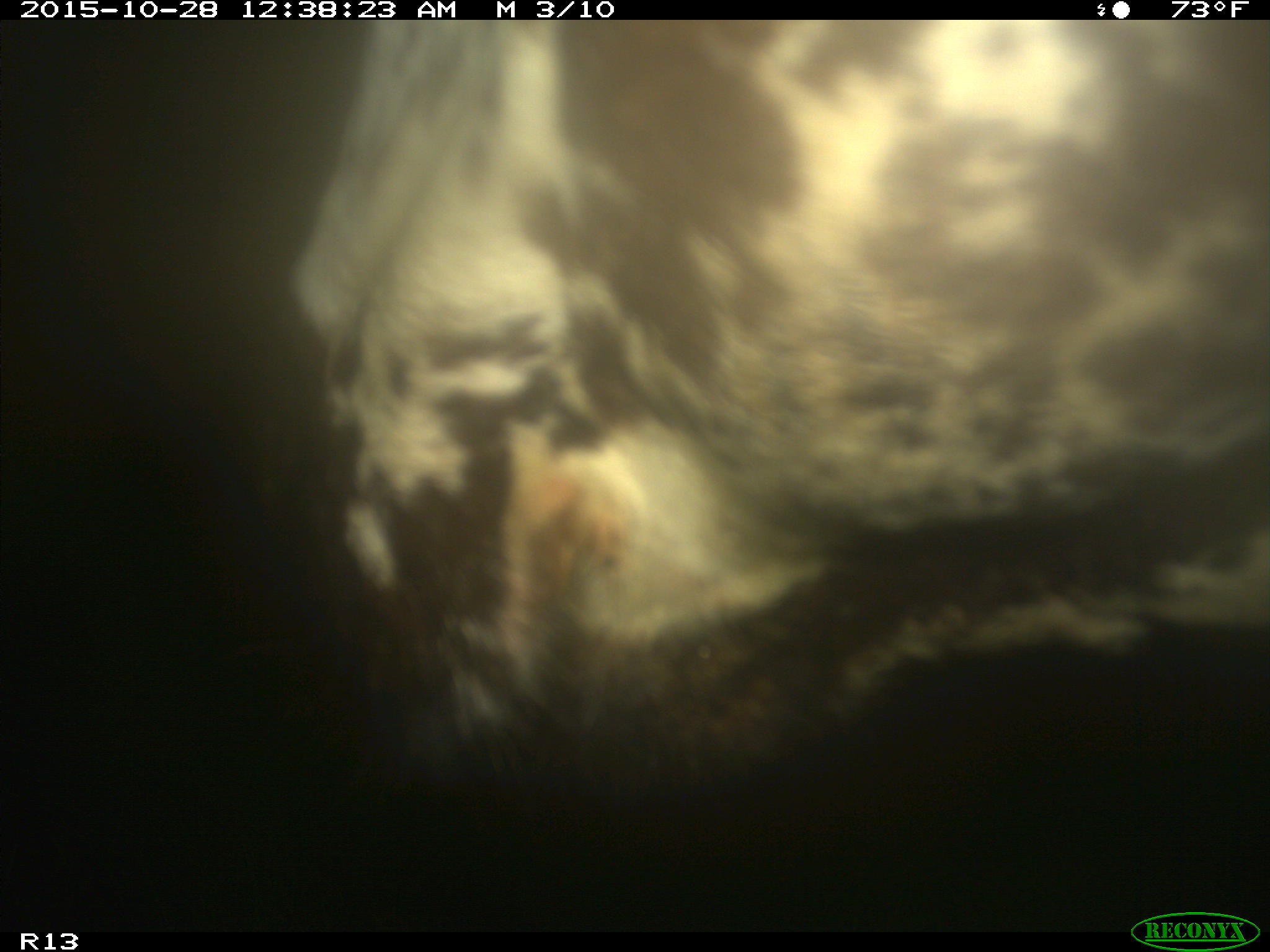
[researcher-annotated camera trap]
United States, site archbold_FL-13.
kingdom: Animalia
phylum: Chordata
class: Mammalia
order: Artiodactyla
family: Bovidae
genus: Bos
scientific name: Bos taurus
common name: domestic cow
Bos taurus (domestic cow).